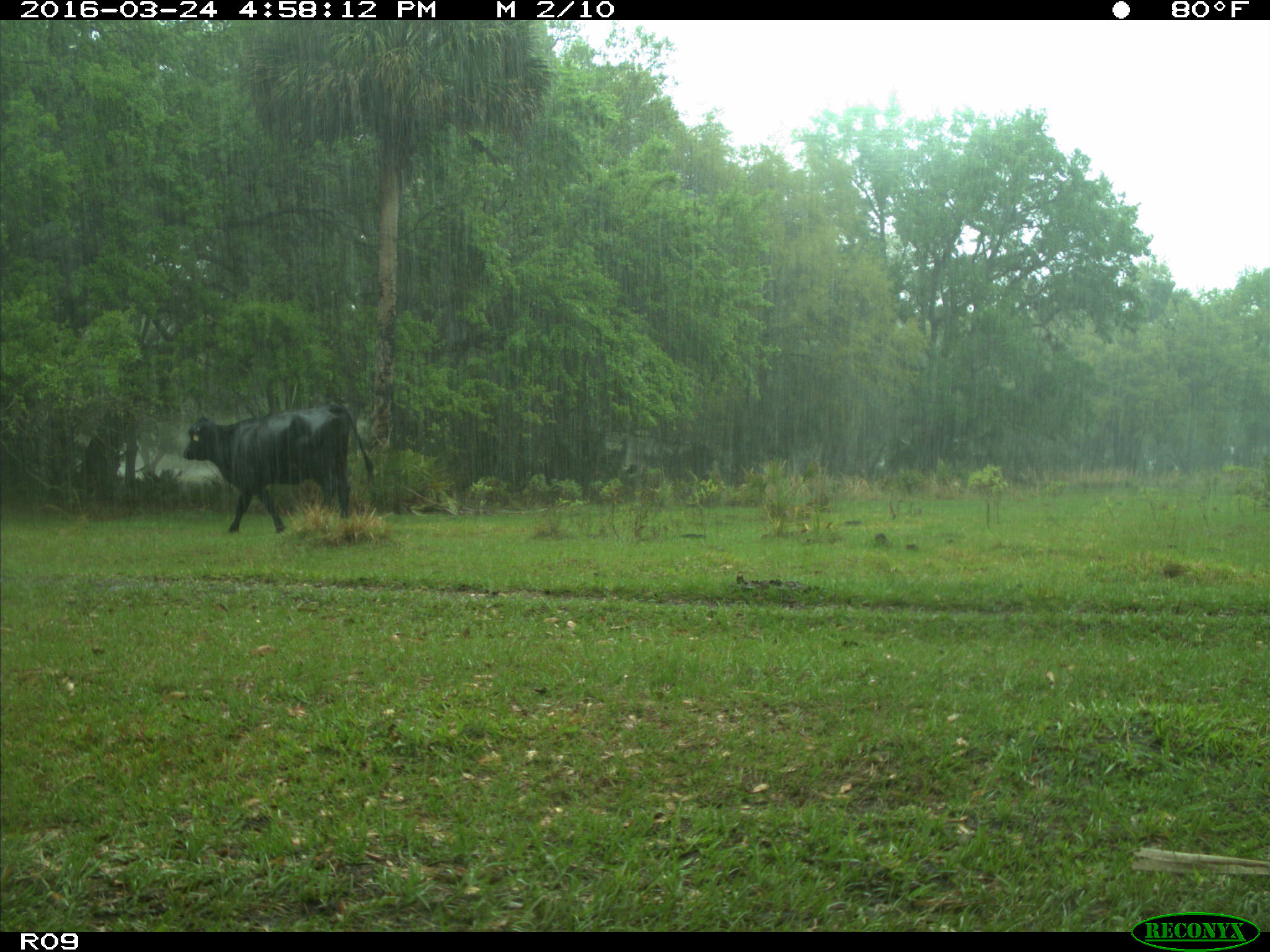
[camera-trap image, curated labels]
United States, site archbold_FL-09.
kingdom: Animalia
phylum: Chordata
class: Mammalia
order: Artiodactyla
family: Bovidae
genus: Bos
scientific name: Bos taurus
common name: domestic cow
Bos taurus (domestic cow).